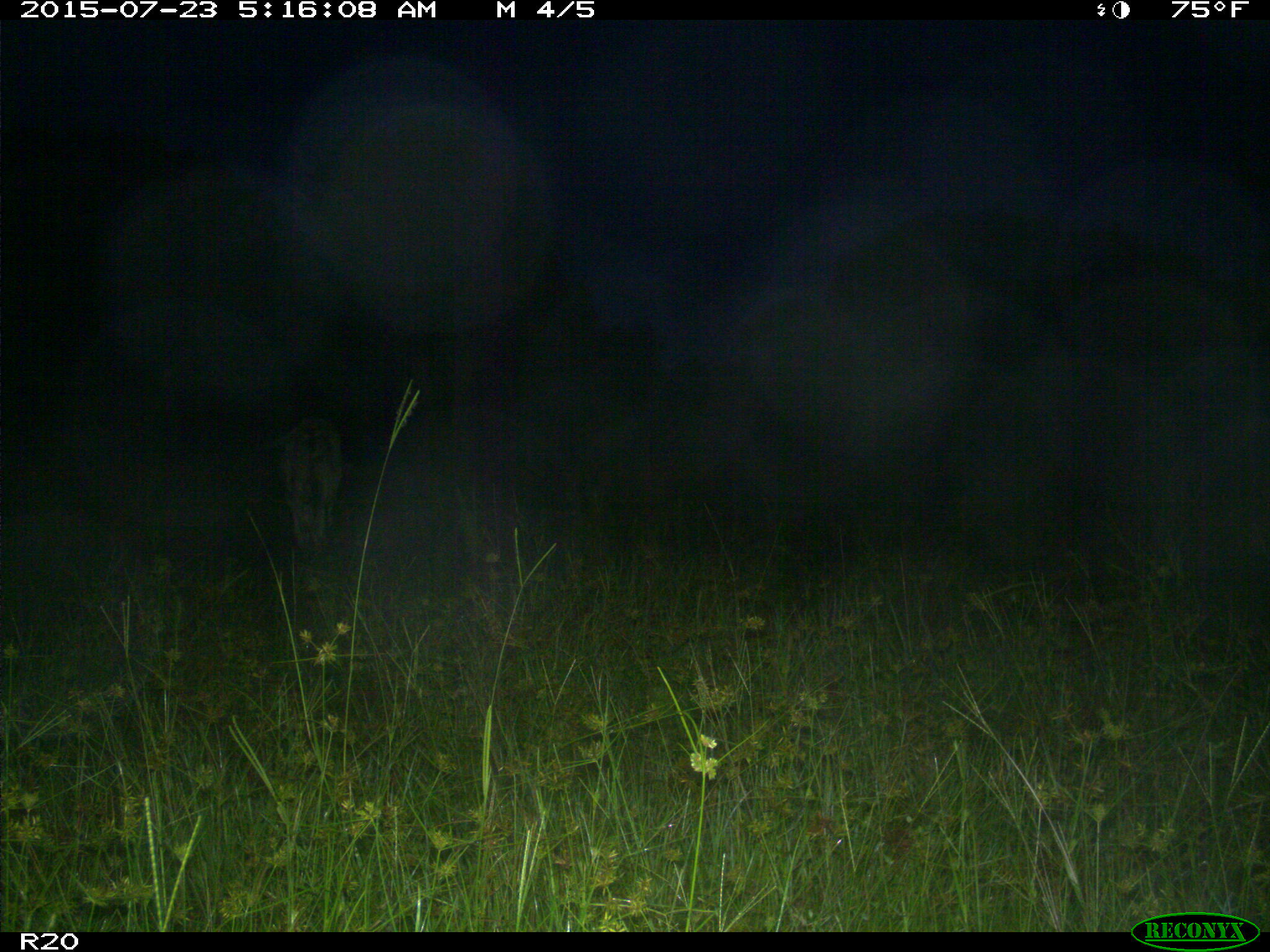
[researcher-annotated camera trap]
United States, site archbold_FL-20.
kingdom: Animalia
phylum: Chordata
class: Mammalia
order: Artiodactyla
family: Bovidae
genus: Bos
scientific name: Bos taurus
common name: domestic cow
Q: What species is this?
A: Bos taurus (domestic cow).